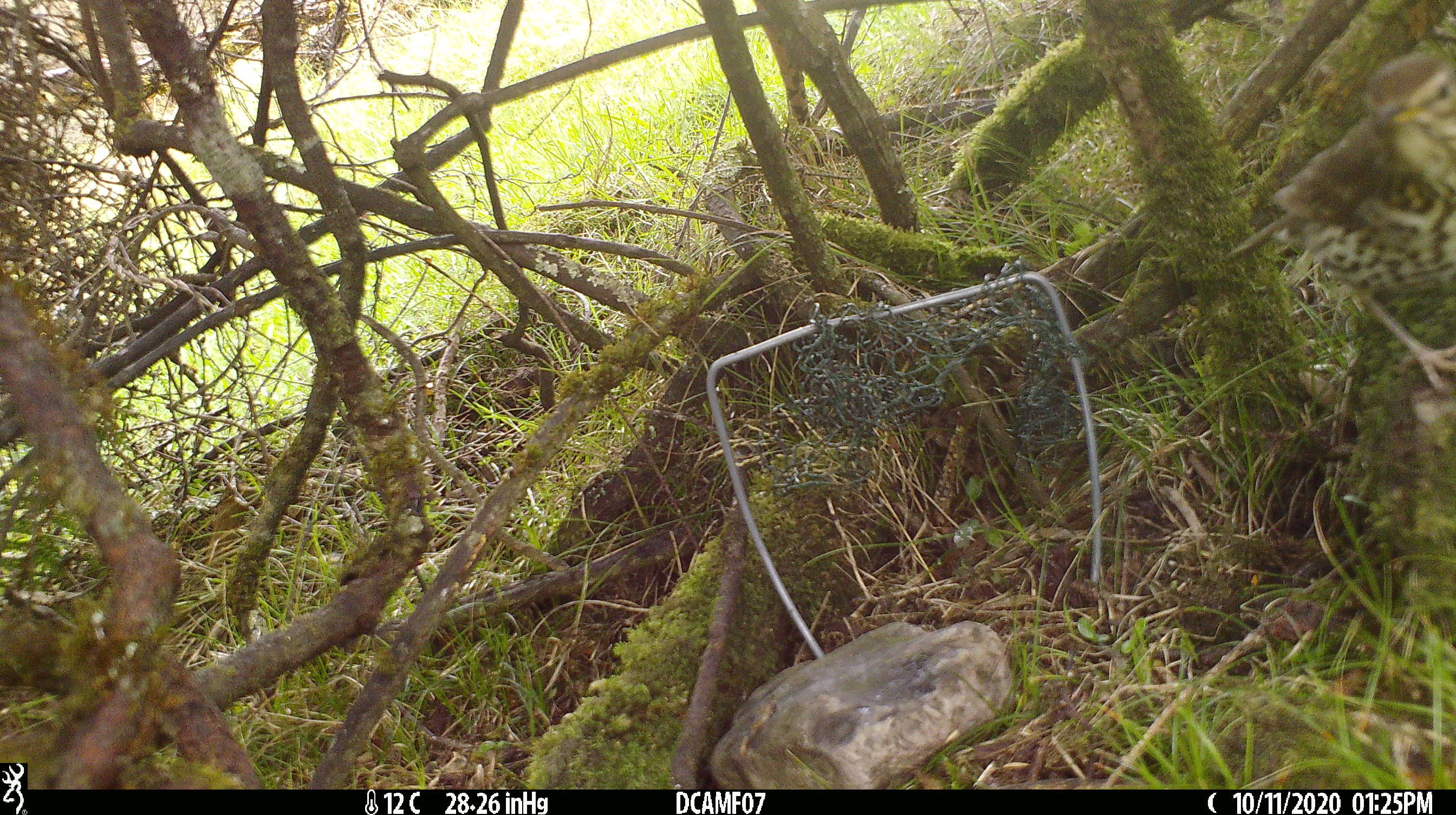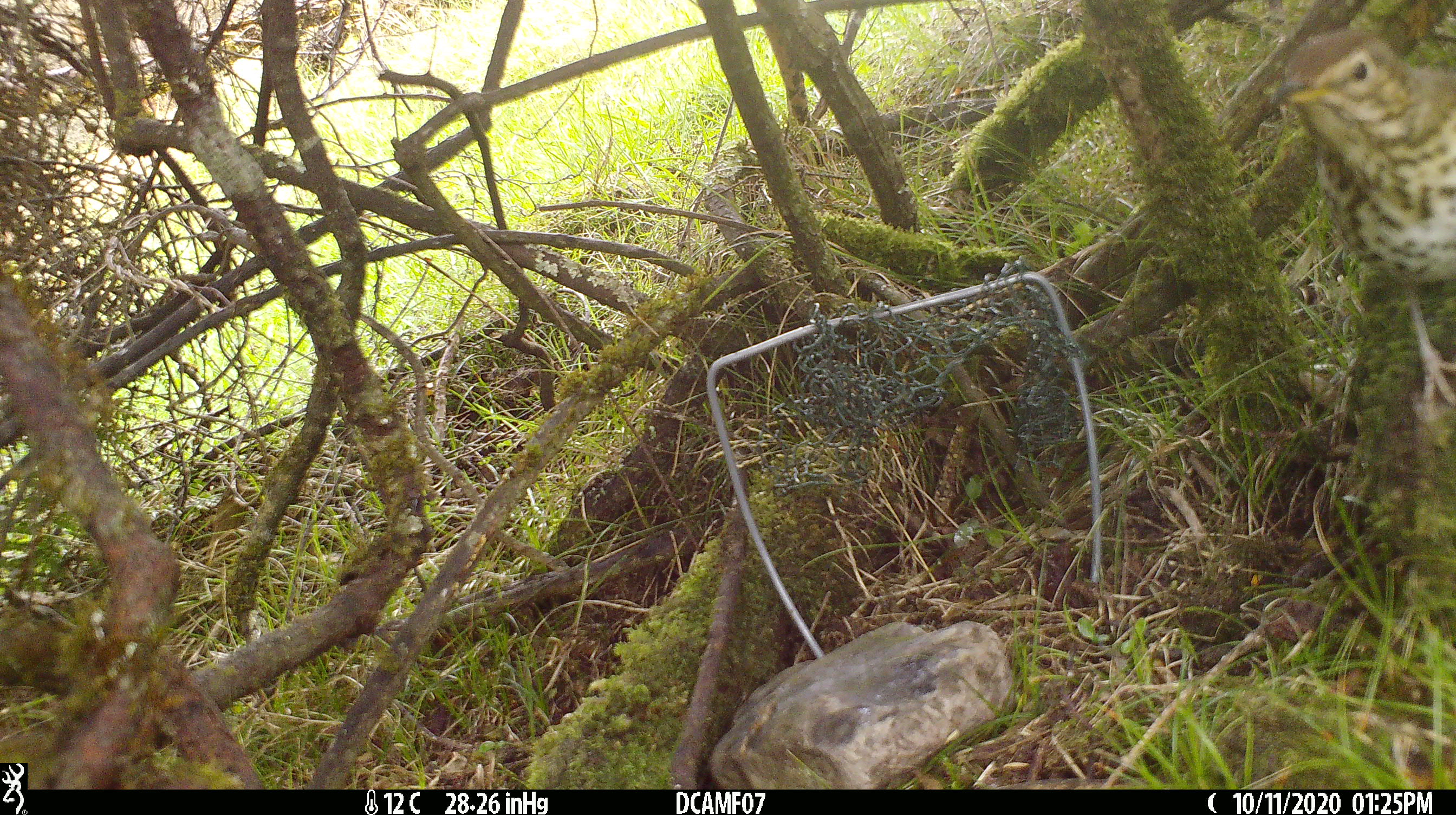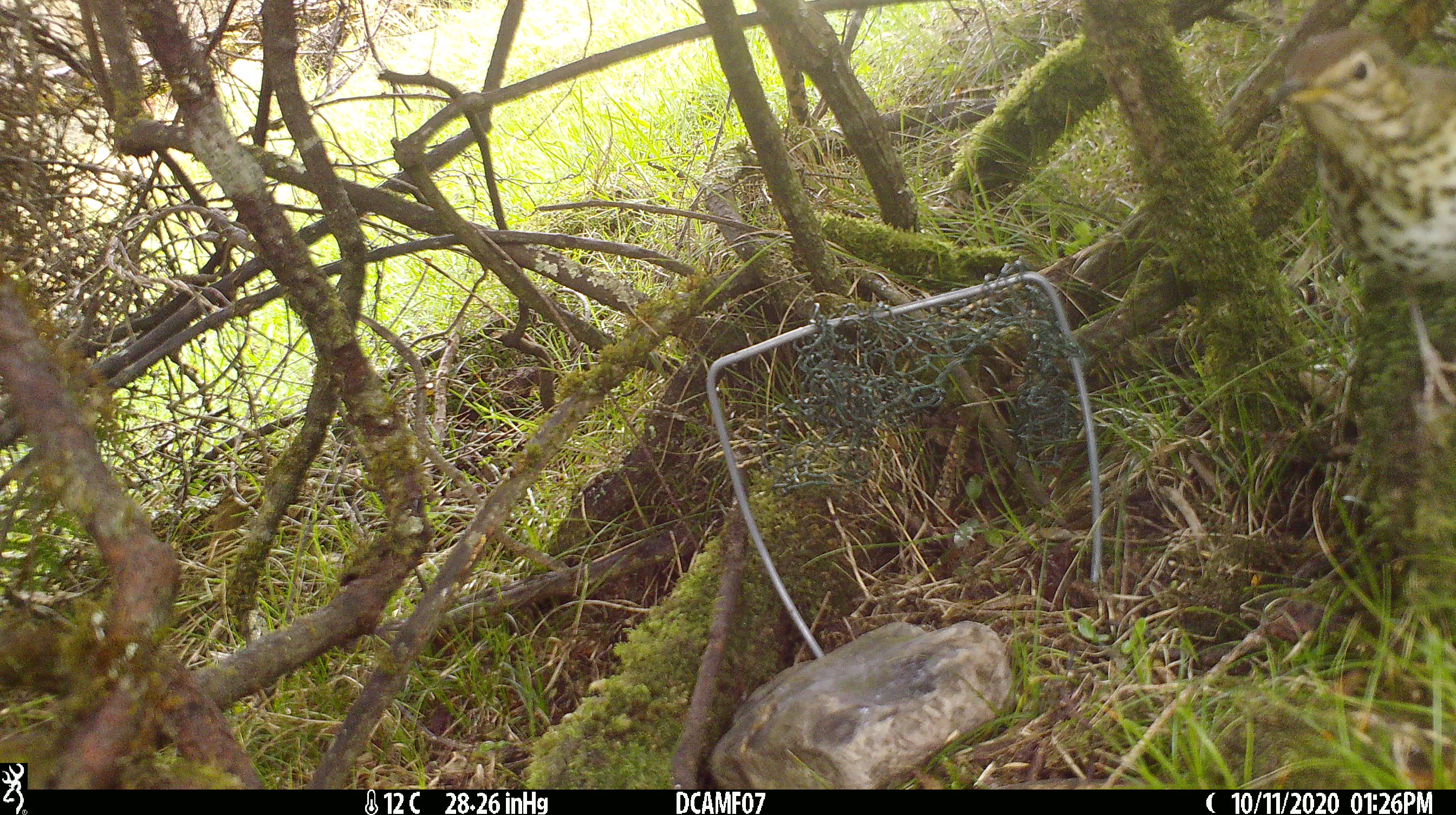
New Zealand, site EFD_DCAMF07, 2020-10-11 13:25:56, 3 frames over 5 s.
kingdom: Animalia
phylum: Chordata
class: Aves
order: Passeriformes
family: Turdidae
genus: Turdus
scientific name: Turdus philomelos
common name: song thrush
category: thrush